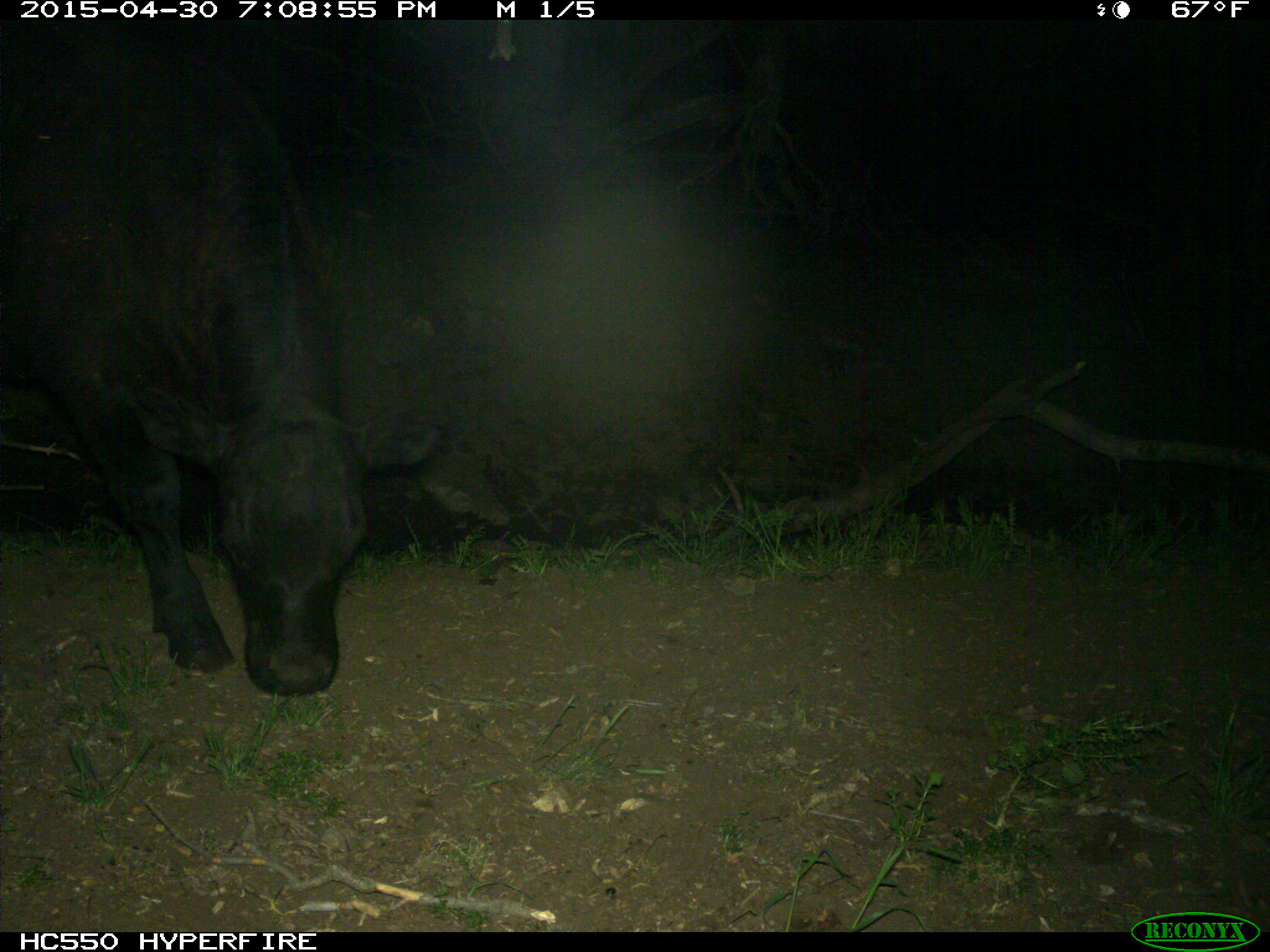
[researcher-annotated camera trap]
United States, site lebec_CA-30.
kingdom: Animalia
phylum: Chordata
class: Mammalia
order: Artiodactyla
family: Bovidae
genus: Bos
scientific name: Bos taurus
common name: domestic cow